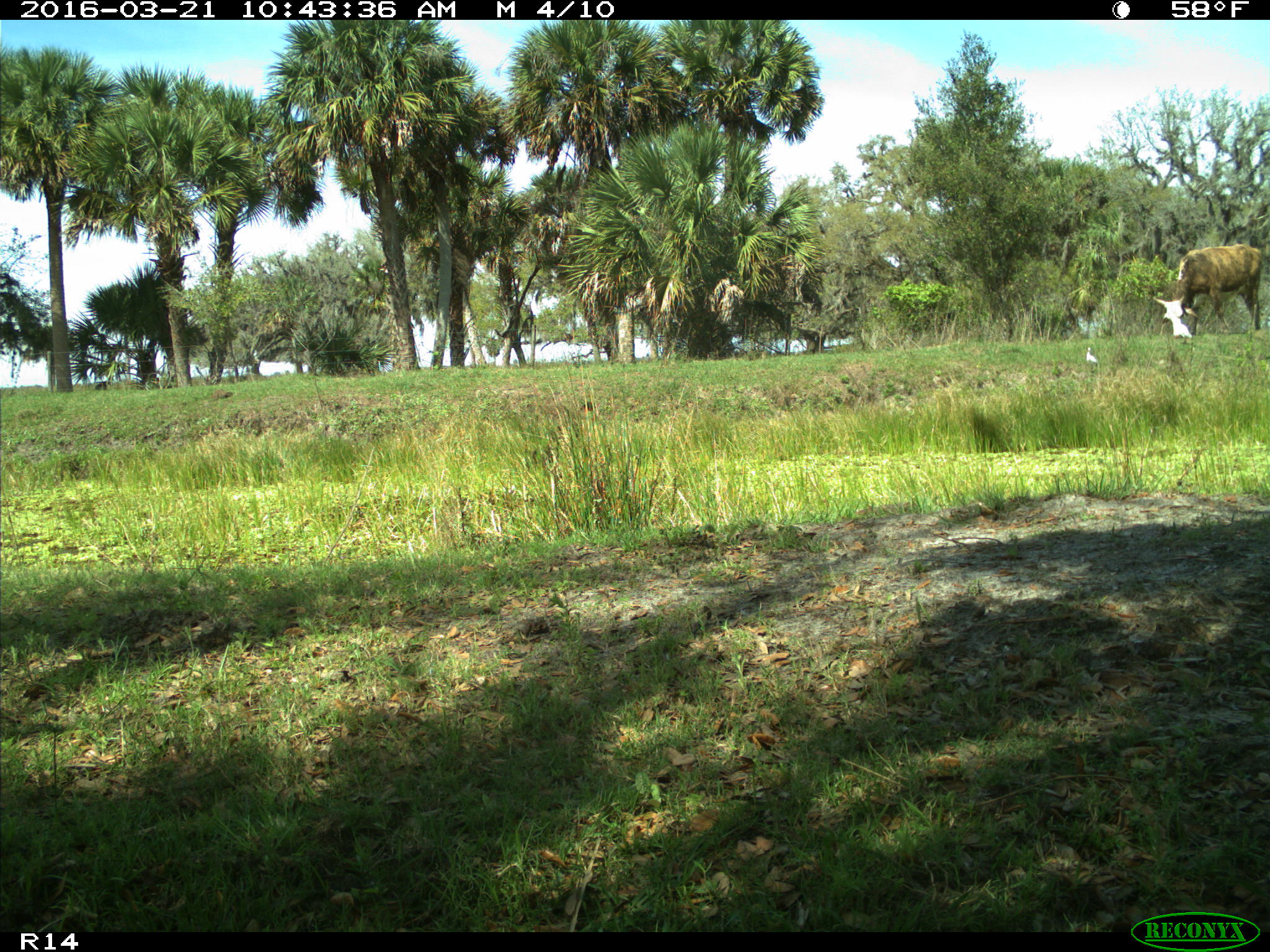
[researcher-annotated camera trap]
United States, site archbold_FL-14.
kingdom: Animalia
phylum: Chordata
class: Mammalia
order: Artiodactyla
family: Bovidae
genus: Bos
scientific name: Bos taurus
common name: domestic cow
Bos taurus (domestic cow).